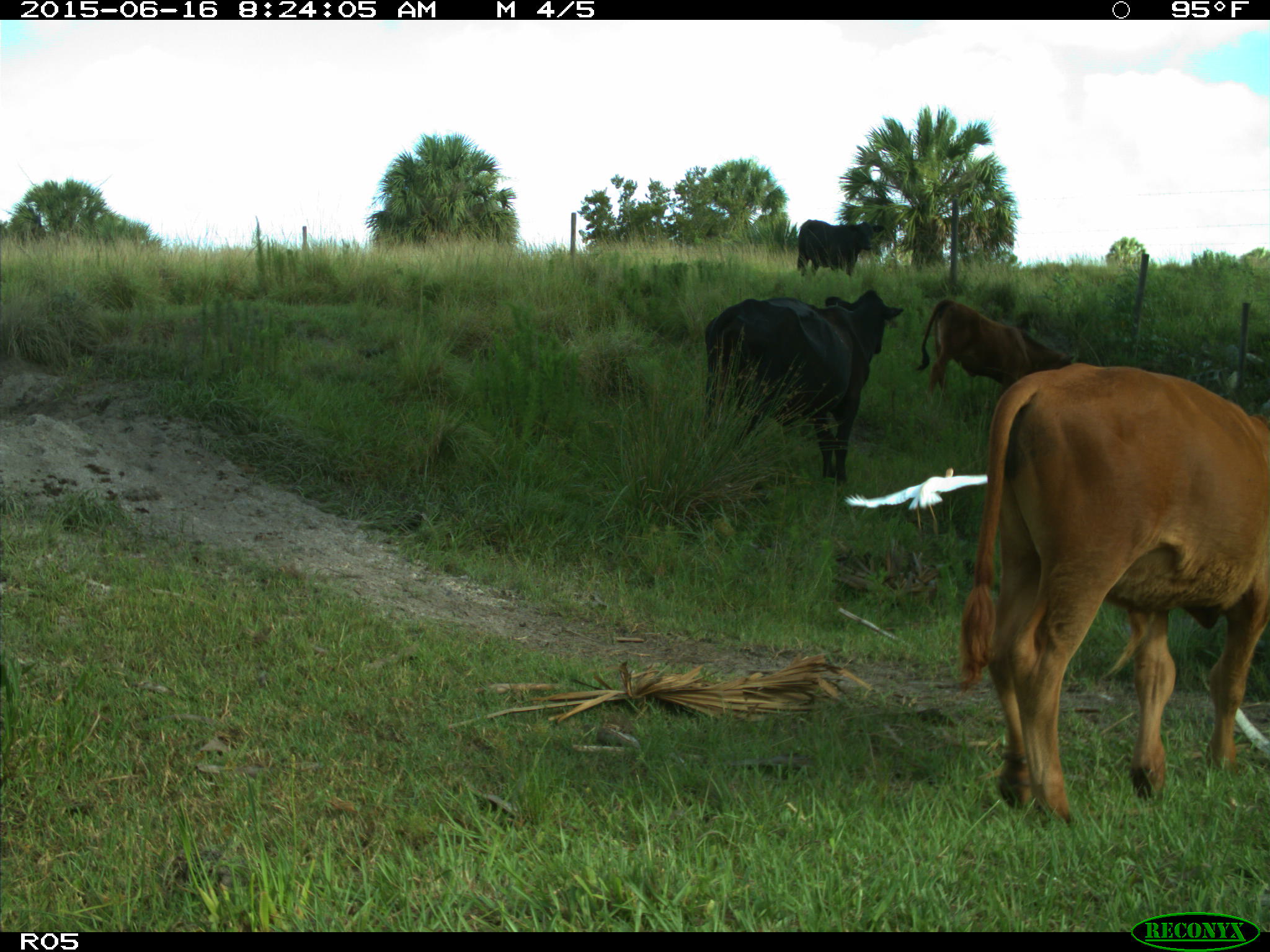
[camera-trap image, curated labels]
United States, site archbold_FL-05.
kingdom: Animalia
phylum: Chordata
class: Mammalia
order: Artiodactyla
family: Bovidae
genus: Bos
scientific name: Bos taurus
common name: domestic cow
Bos taurus (domestic cow).